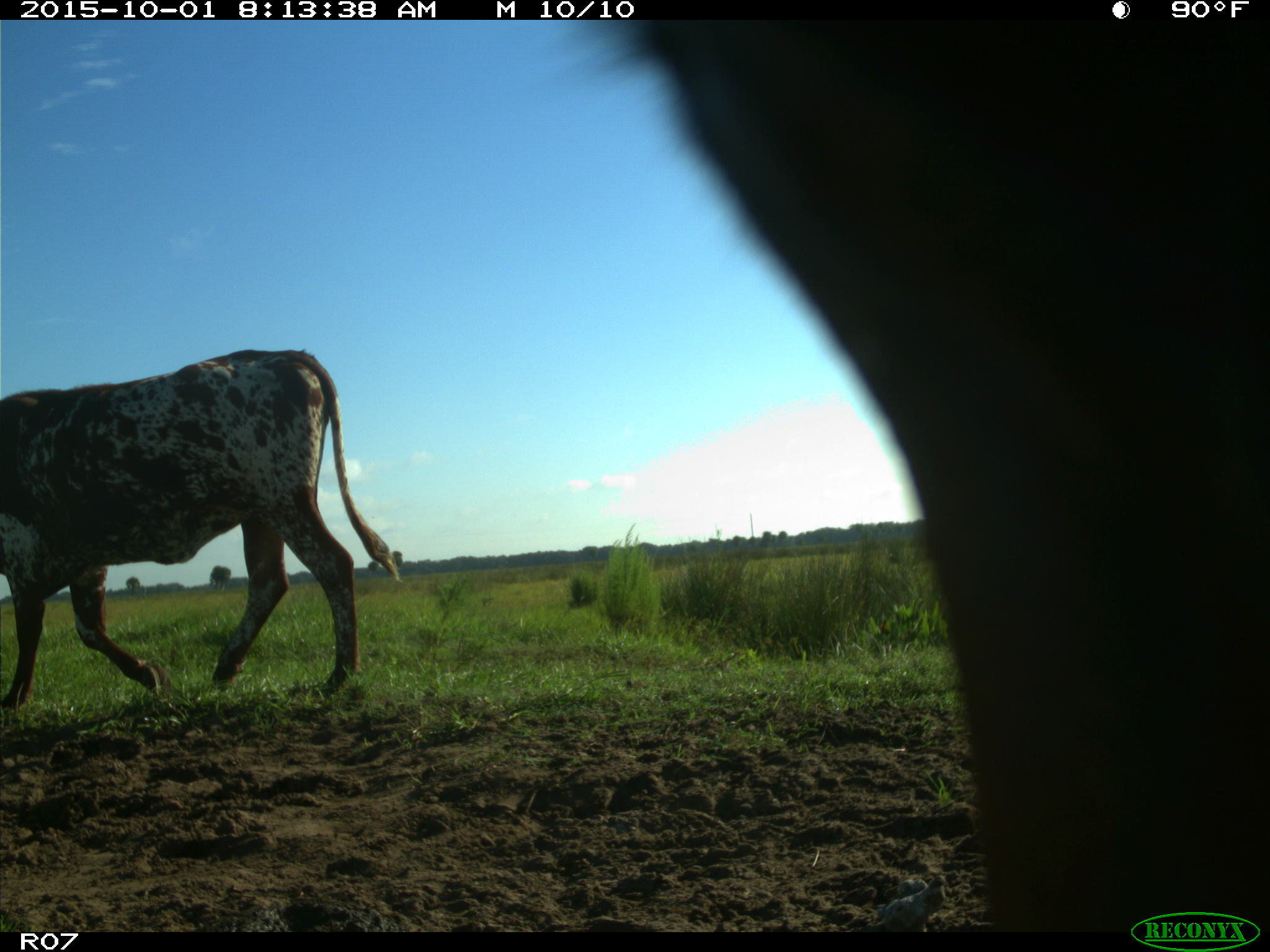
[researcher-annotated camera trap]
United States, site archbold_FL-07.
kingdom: Animalia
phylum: Chordata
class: Mammalia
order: Artiodactyla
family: Bovidae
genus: Bos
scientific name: Bos taurus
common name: domestic cow